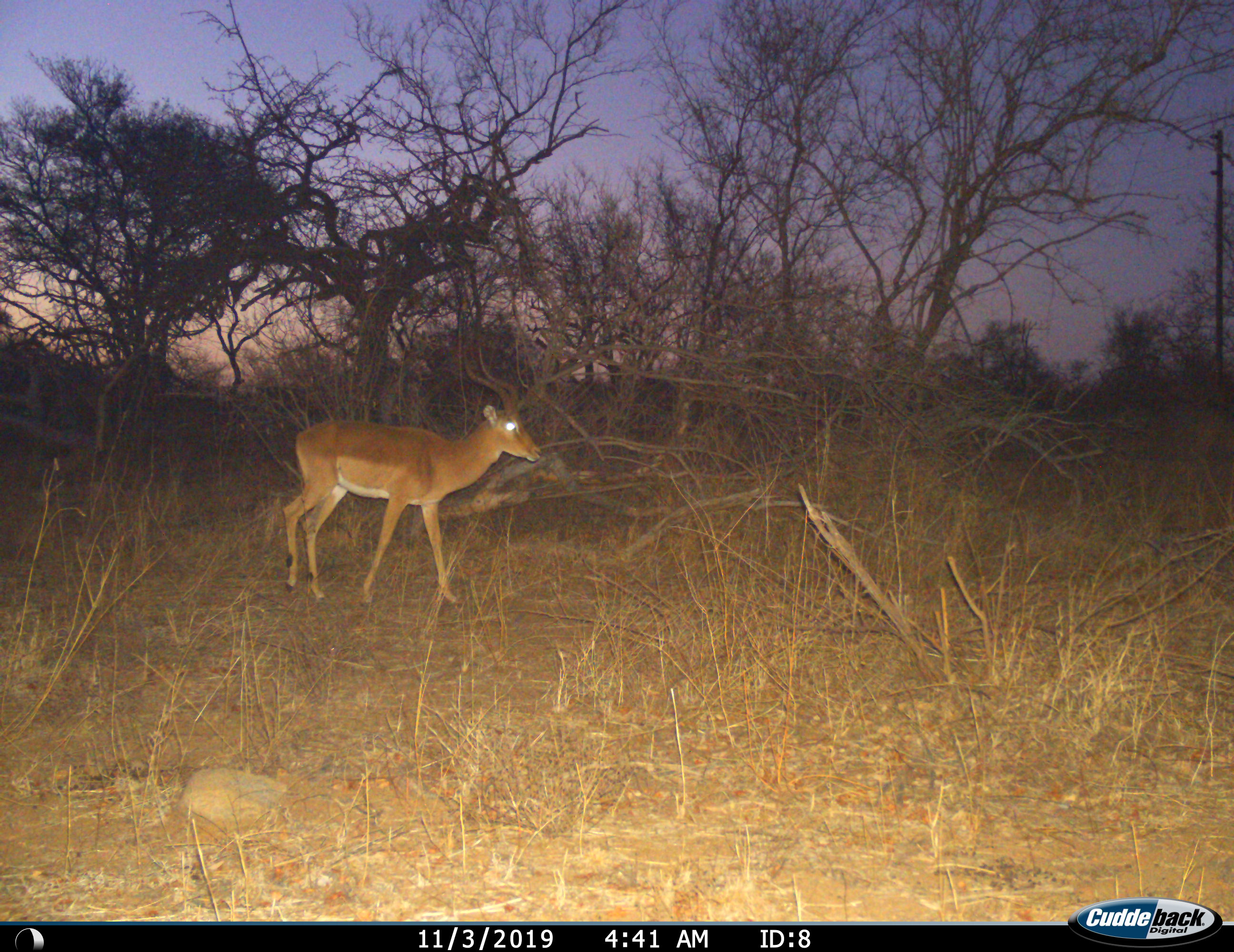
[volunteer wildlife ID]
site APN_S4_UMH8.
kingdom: Animalia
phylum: Chordata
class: Mammalia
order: Artiodactyla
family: Bovidae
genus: Aepyceros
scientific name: Aepyceros melampus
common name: impala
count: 1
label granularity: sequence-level